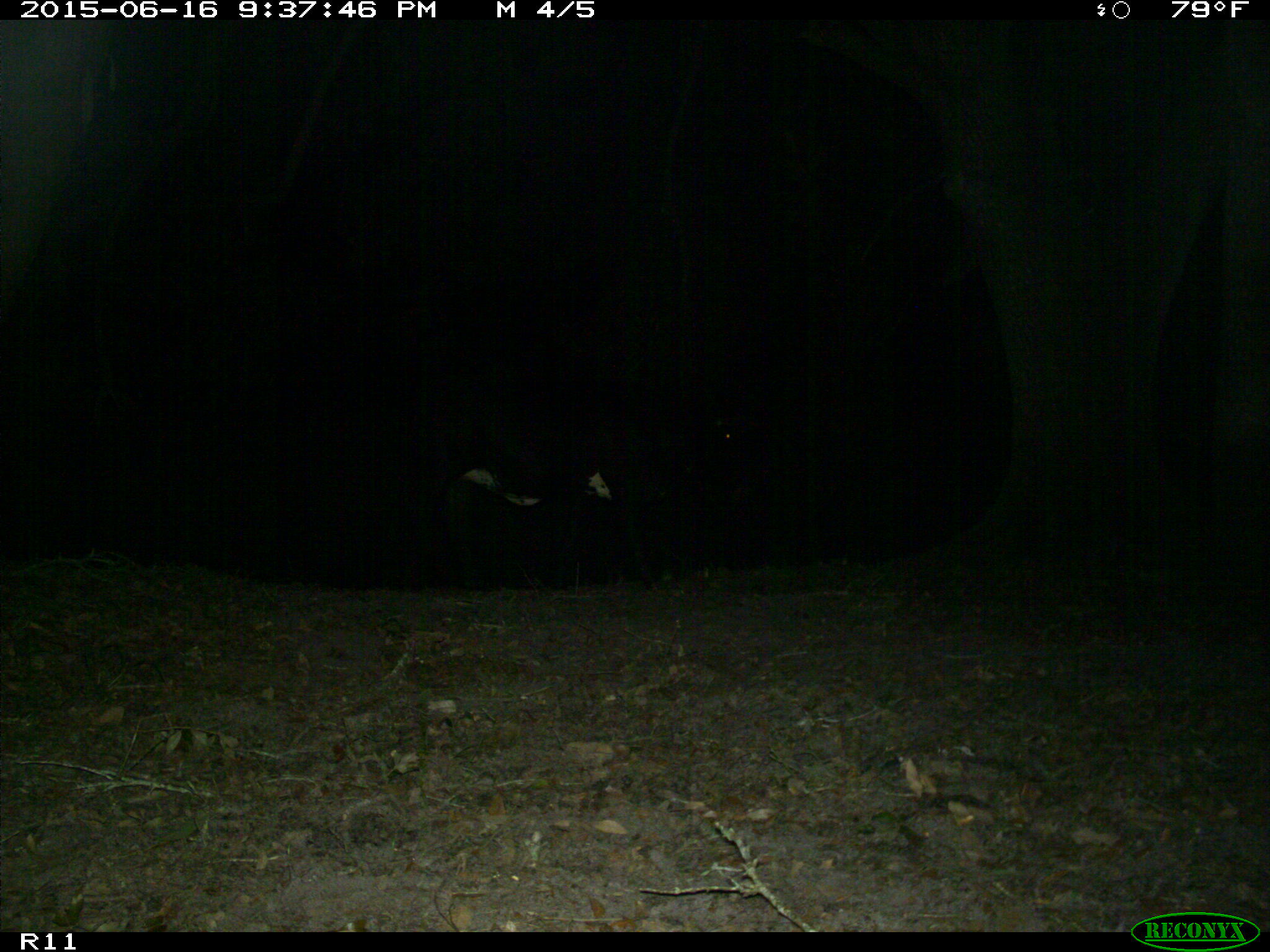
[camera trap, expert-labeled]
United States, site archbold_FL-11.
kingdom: Animalia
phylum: Chordata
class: Mammalia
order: Artiodactyla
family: Bovidae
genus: Bos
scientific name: Bos taurus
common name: domestic cow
Bos taurus (domestic cow).